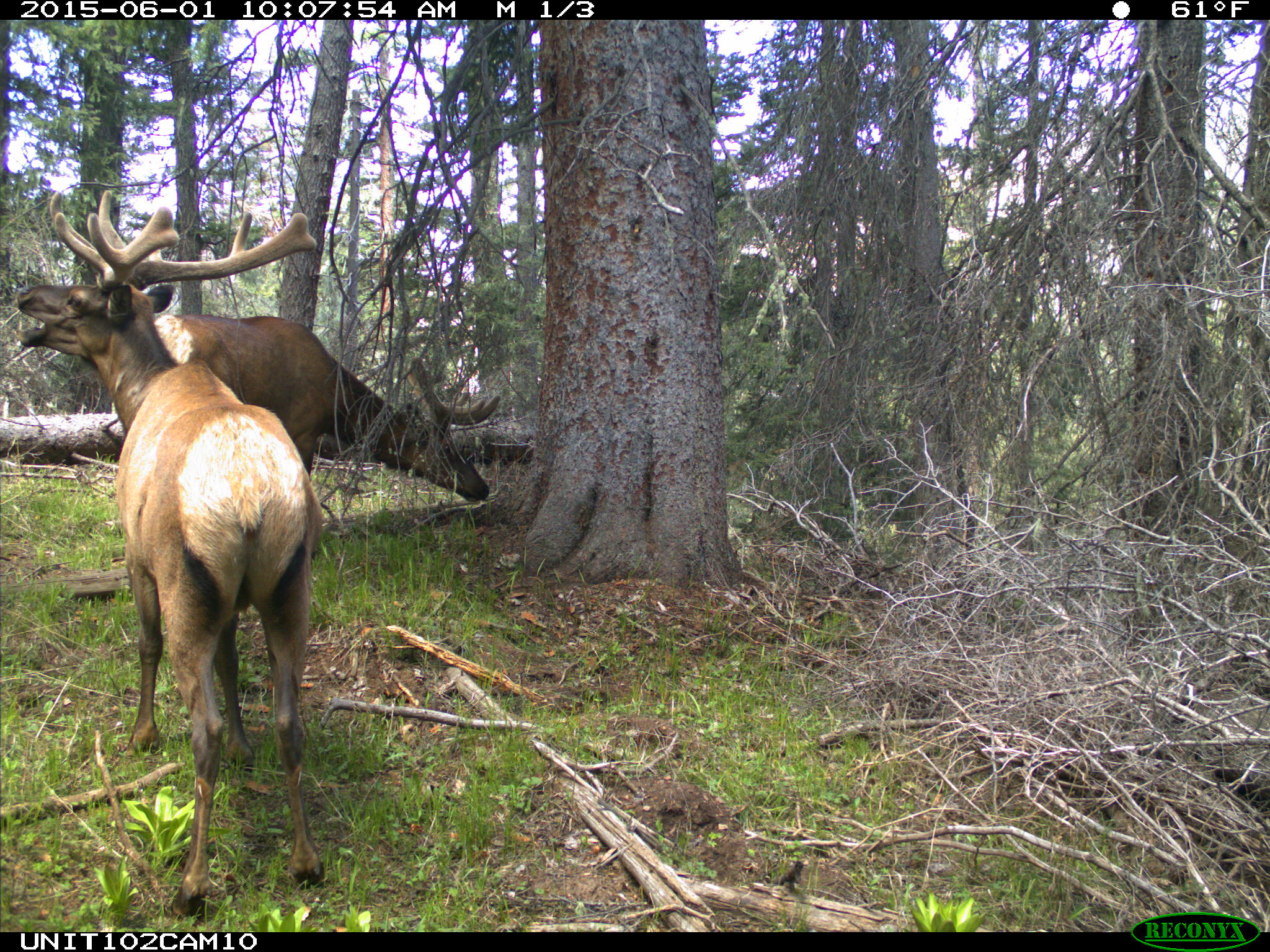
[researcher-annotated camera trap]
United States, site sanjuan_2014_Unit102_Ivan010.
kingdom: Animalia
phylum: Chordata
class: Mammalia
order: Artiodactyla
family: Cervidae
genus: Cervus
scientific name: Cervus elaphus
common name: red deer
Cervus elaphus (red deer).